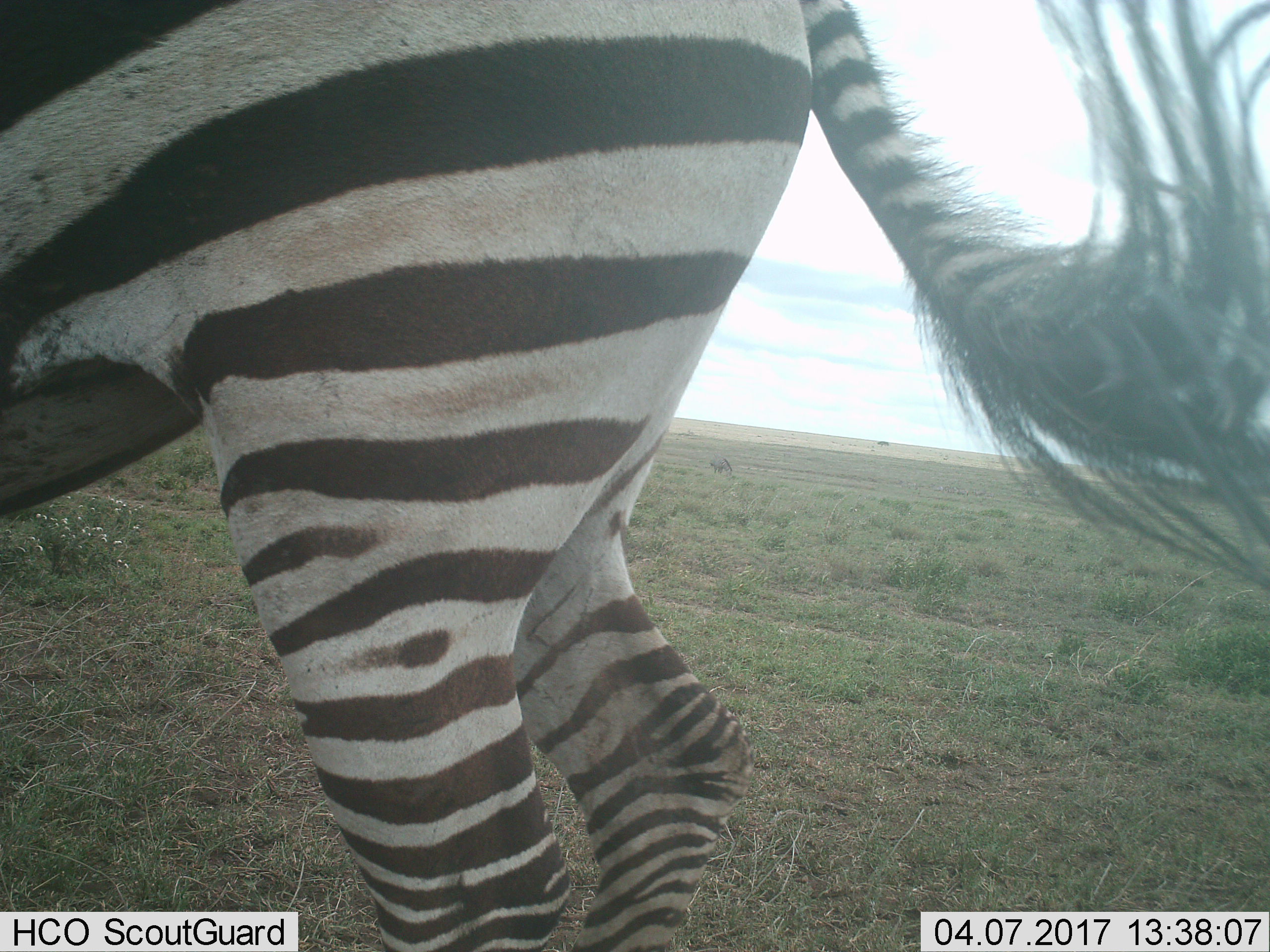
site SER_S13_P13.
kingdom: Animalia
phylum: Chordata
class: Mammalia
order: Perissodactyla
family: Equidae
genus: Equus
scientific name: Equus quagga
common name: plains zebra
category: zebraplains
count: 1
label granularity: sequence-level